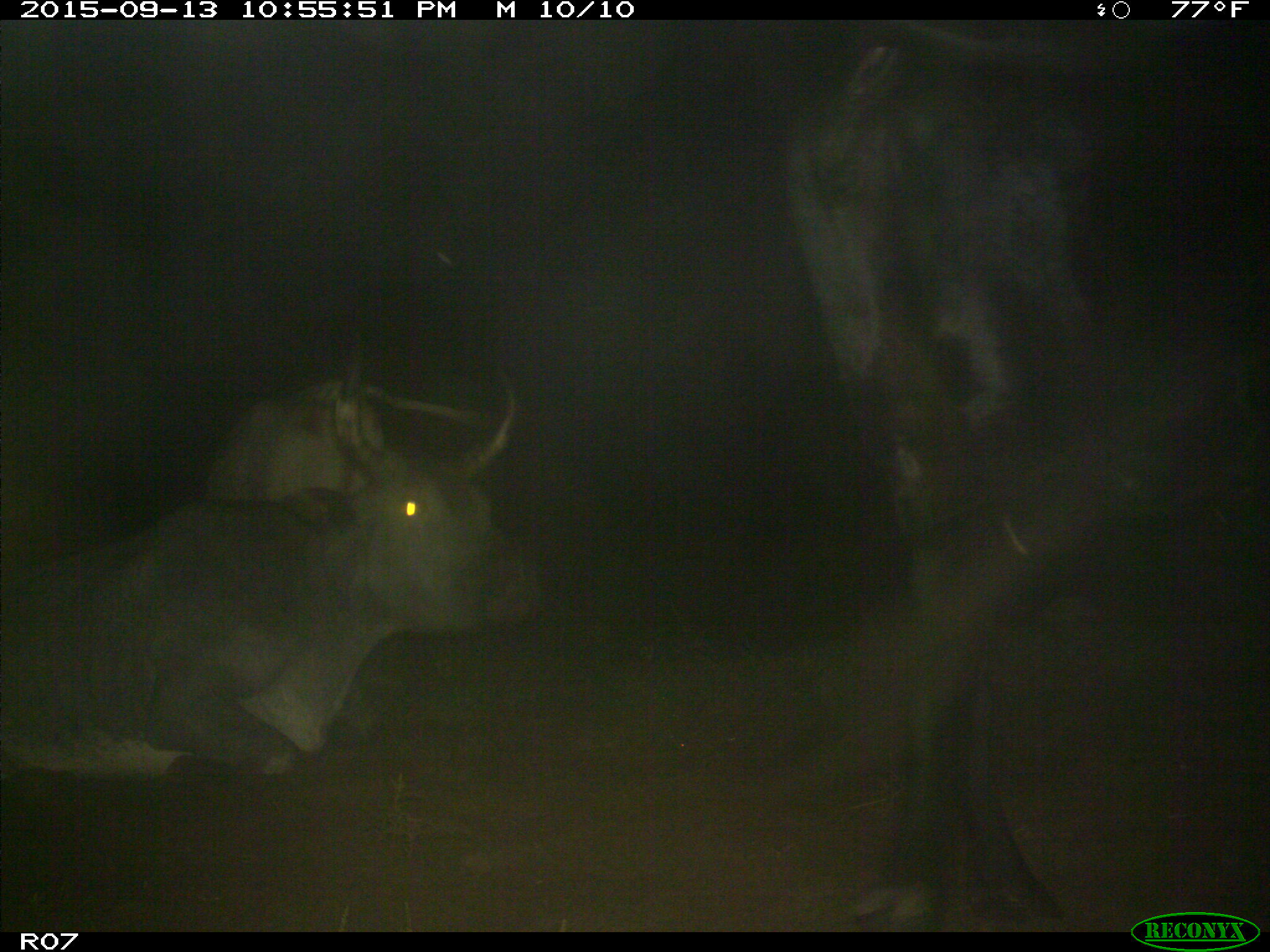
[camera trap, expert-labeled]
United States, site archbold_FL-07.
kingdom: Animalia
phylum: Chordata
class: Mammalia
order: Artiodactyla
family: Bovidae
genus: Bos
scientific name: Bos taurus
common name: domestic cow